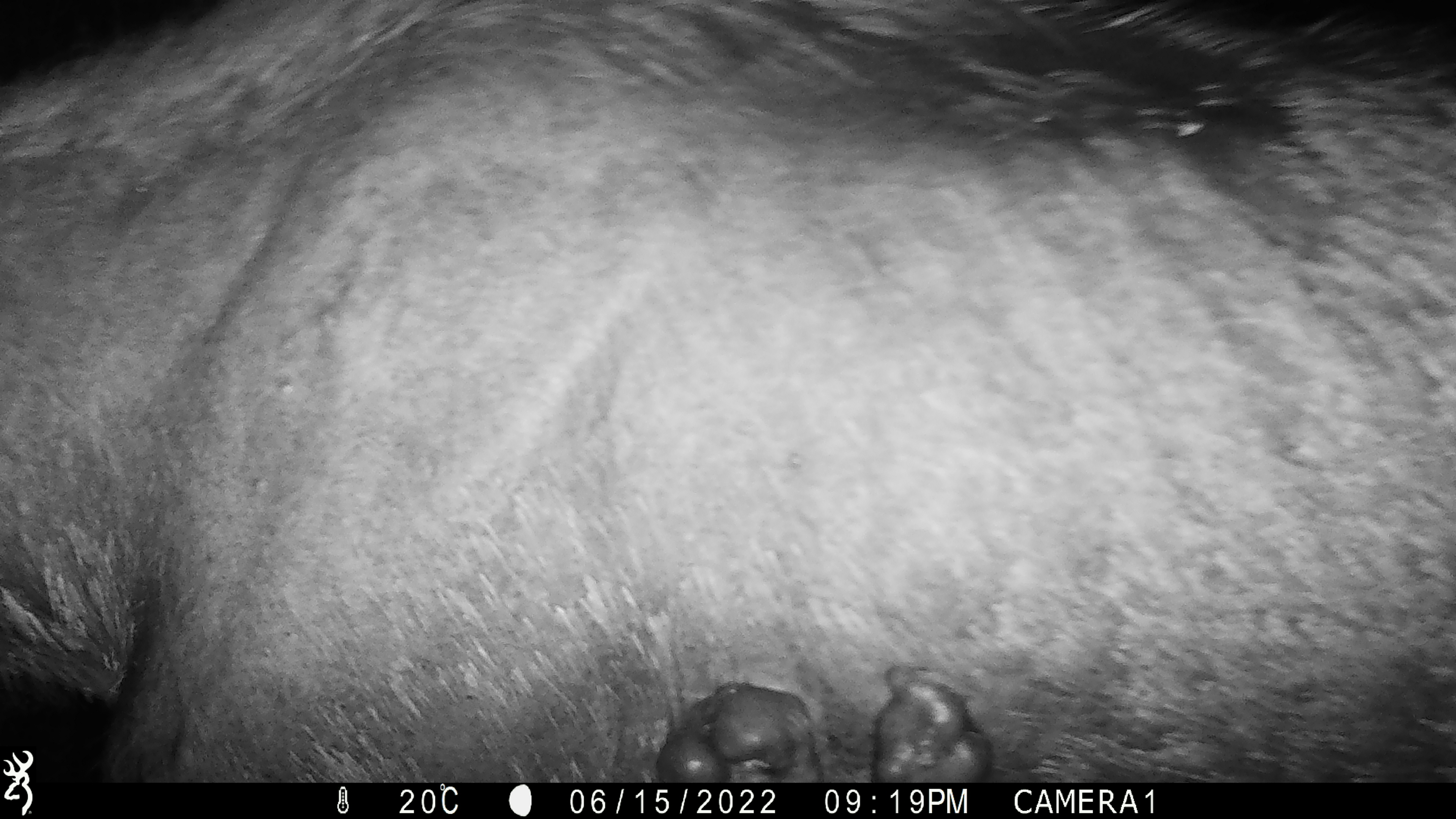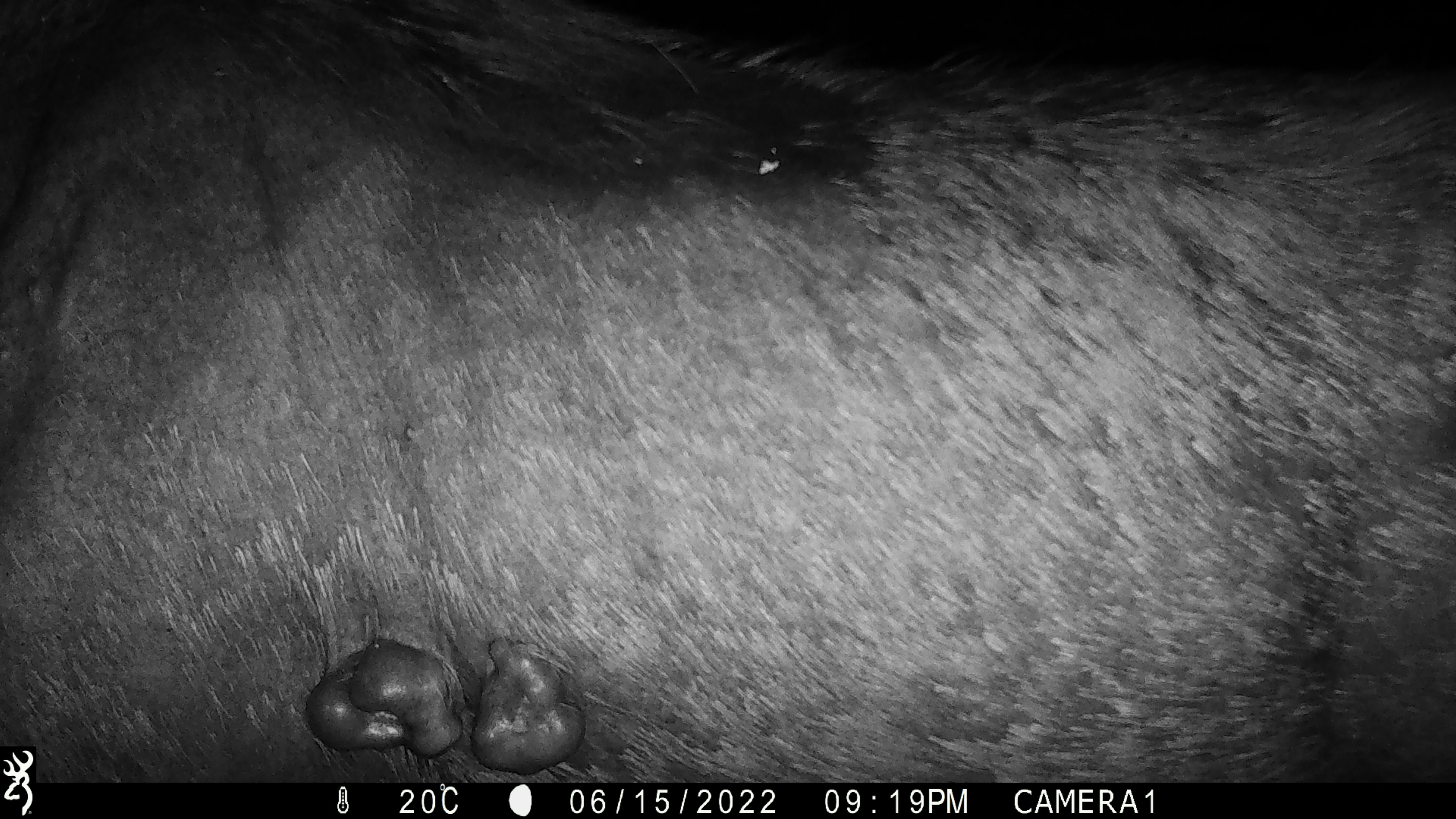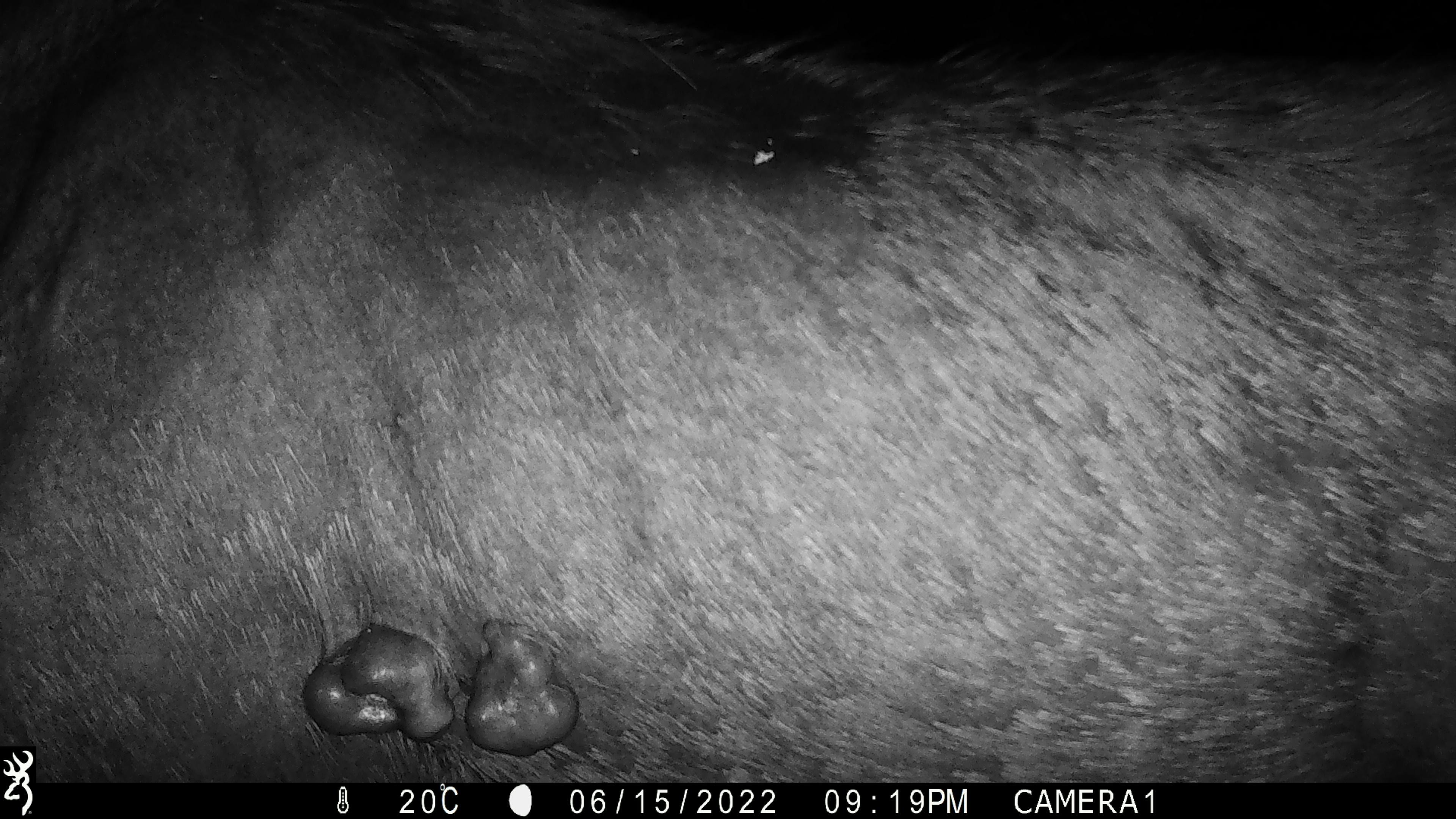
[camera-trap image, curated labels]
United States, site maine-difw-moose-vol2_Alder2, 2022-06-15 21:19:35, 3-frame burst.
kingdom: Animalia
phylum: Chordata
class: Mammalia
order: Artiodactyla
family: Cervidae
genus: Alces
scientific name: Alces alces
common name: moose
Moose (Alces alces).